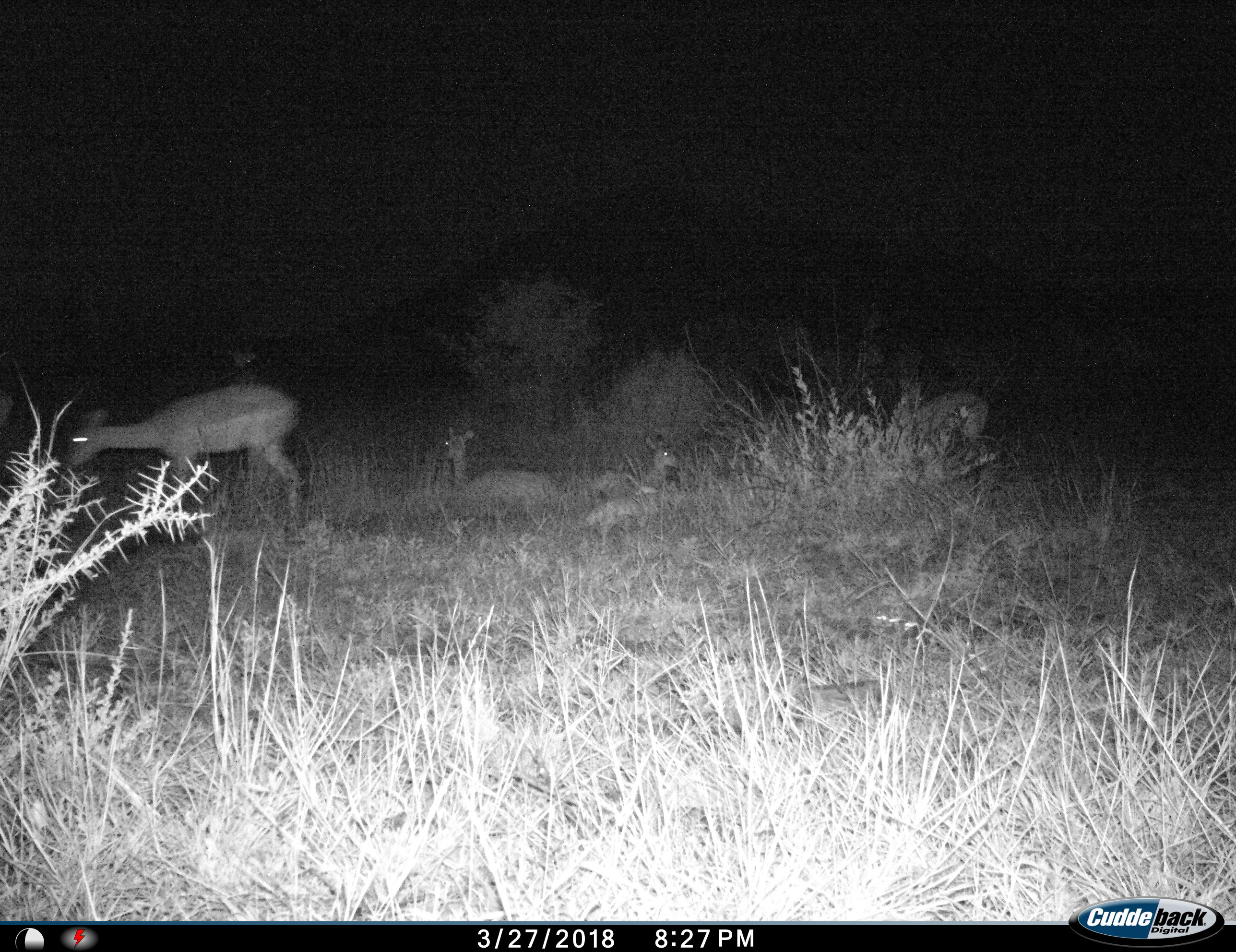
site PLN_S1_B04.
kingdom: Animalia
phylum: Chordata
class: Mammalia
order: Artiodactyla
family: Bovidae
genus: Aepyceros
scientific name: Aepyceros melampus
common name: impala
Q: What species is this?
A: Impala (Aepyceros melampus).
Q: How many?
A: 5.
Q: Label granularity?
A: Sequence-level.